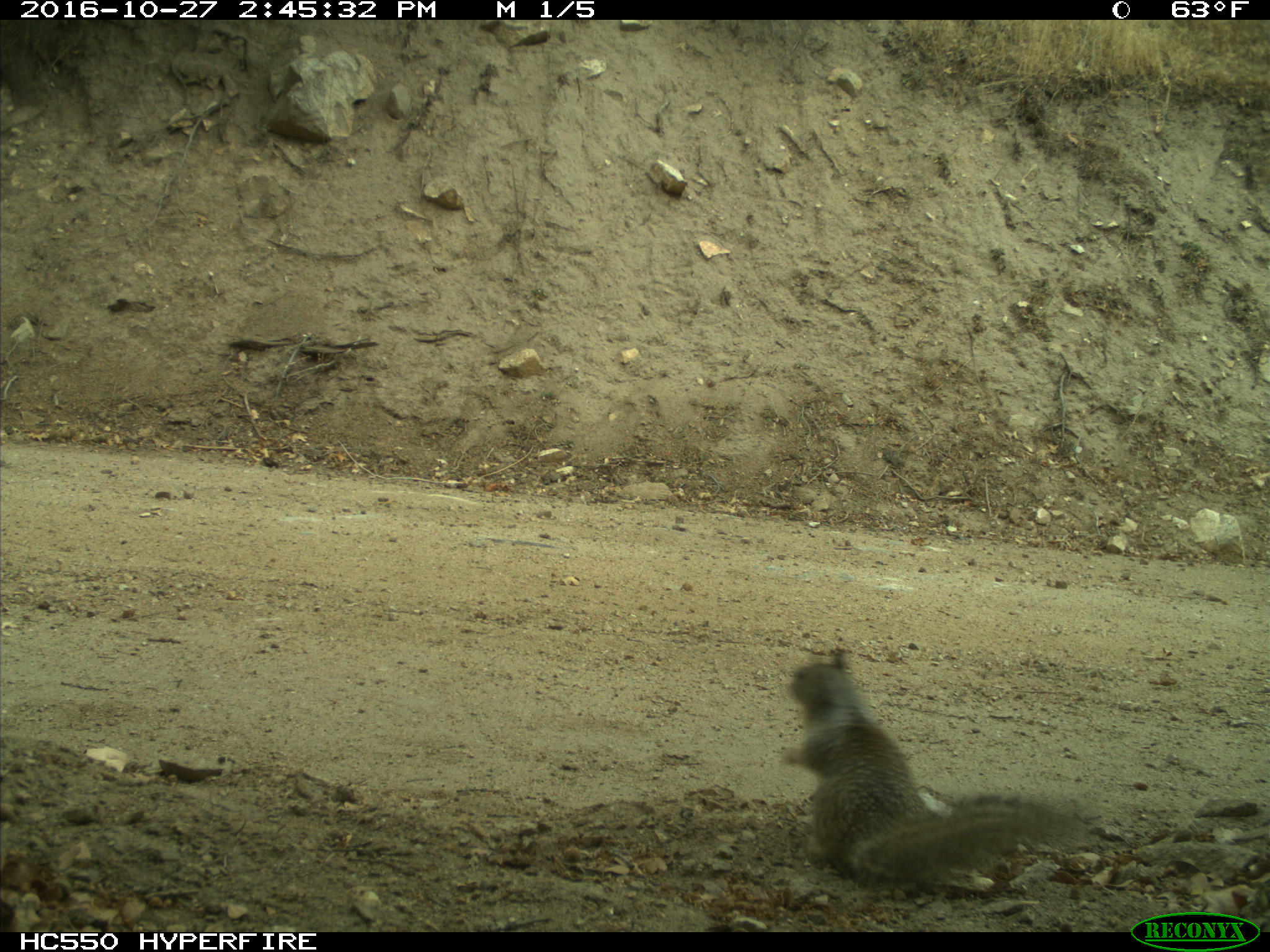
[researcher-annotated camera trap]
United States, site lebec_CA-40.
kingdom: Animalia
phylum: Chordata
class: Mammalia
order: Rodentia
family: Sciuridae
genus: Otospermophilus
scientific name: Otospermophilus beecheyi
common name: california ground squirrel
Otospermophilus beecheyi (california ground squirrel).